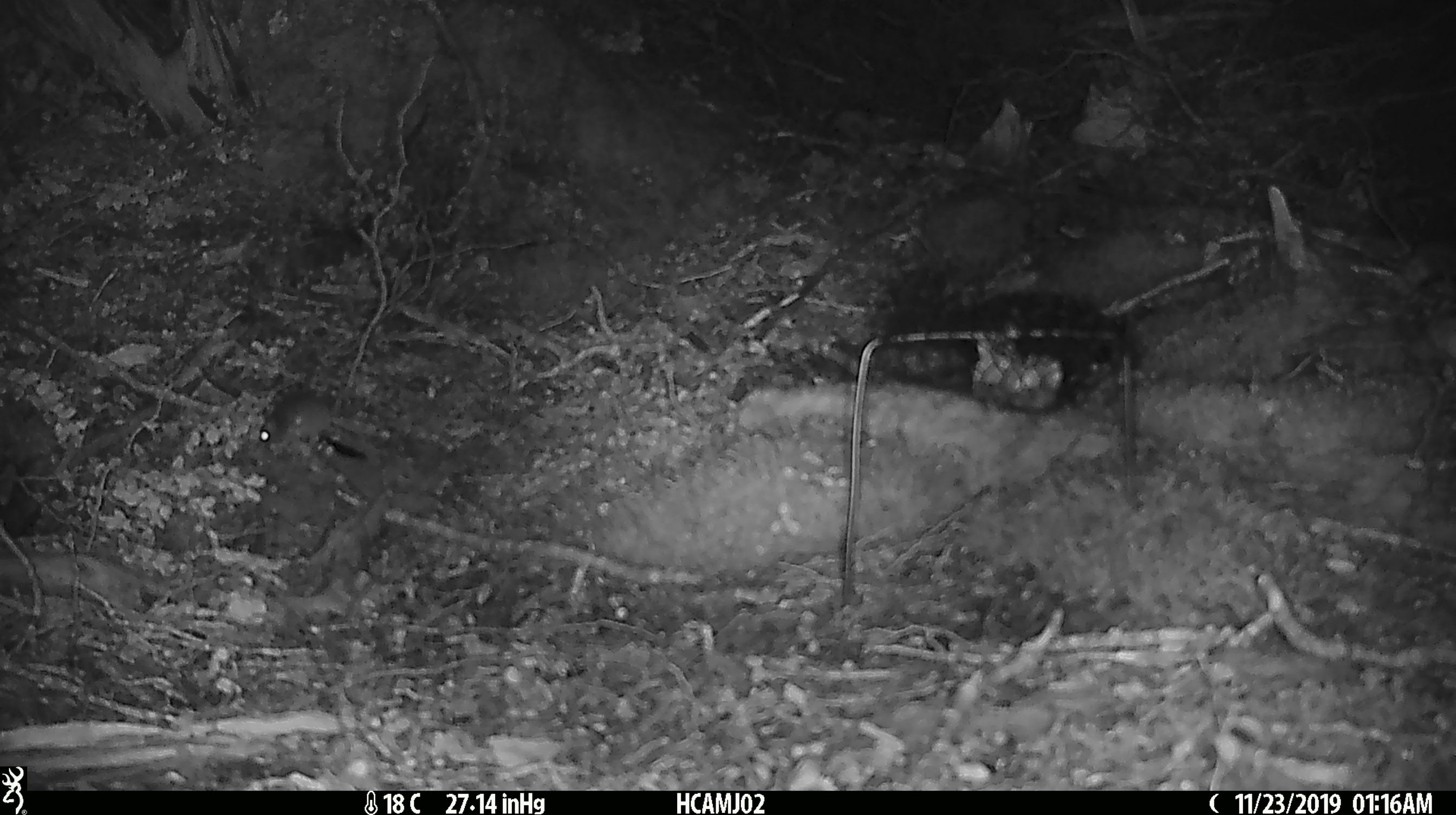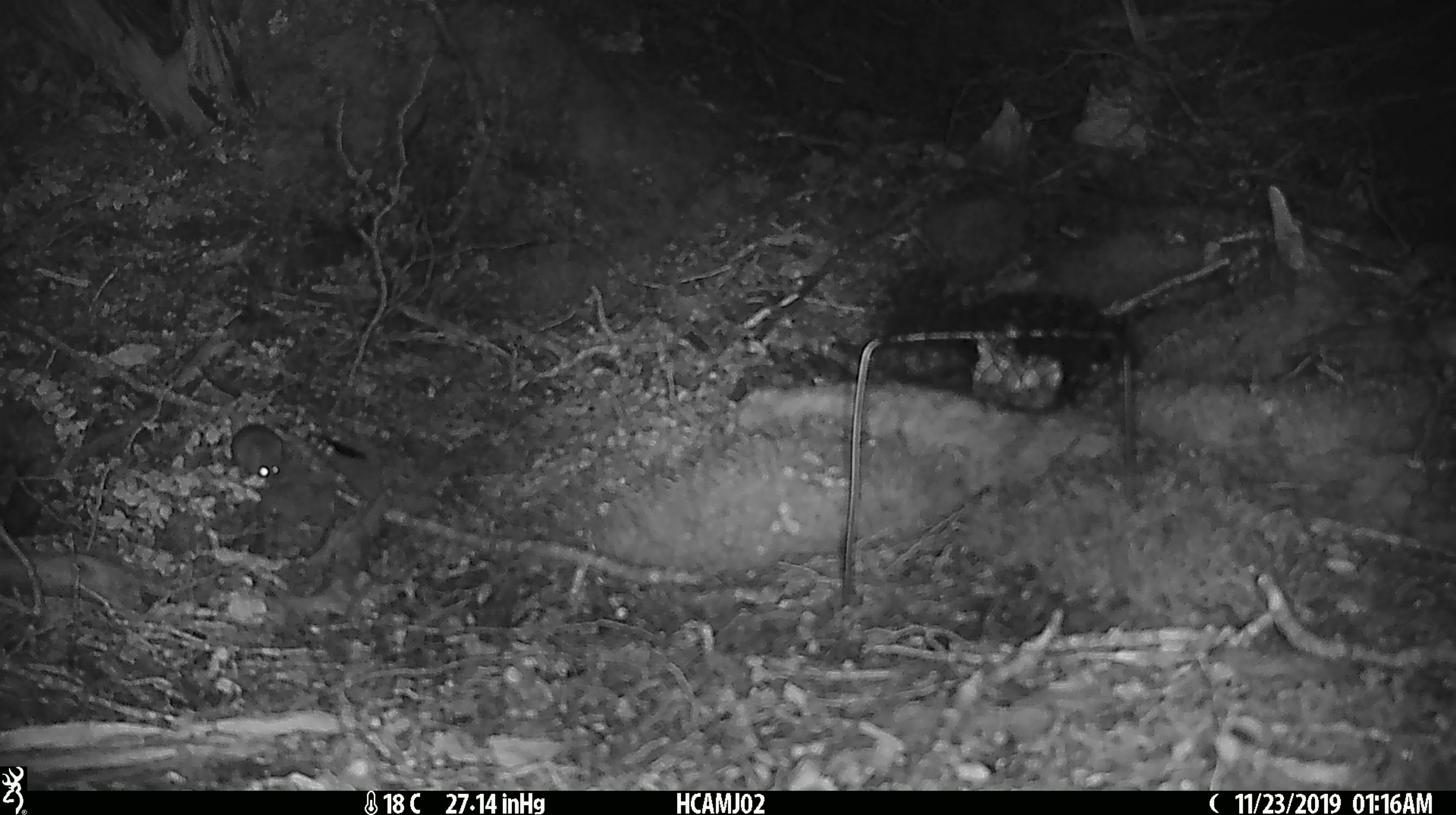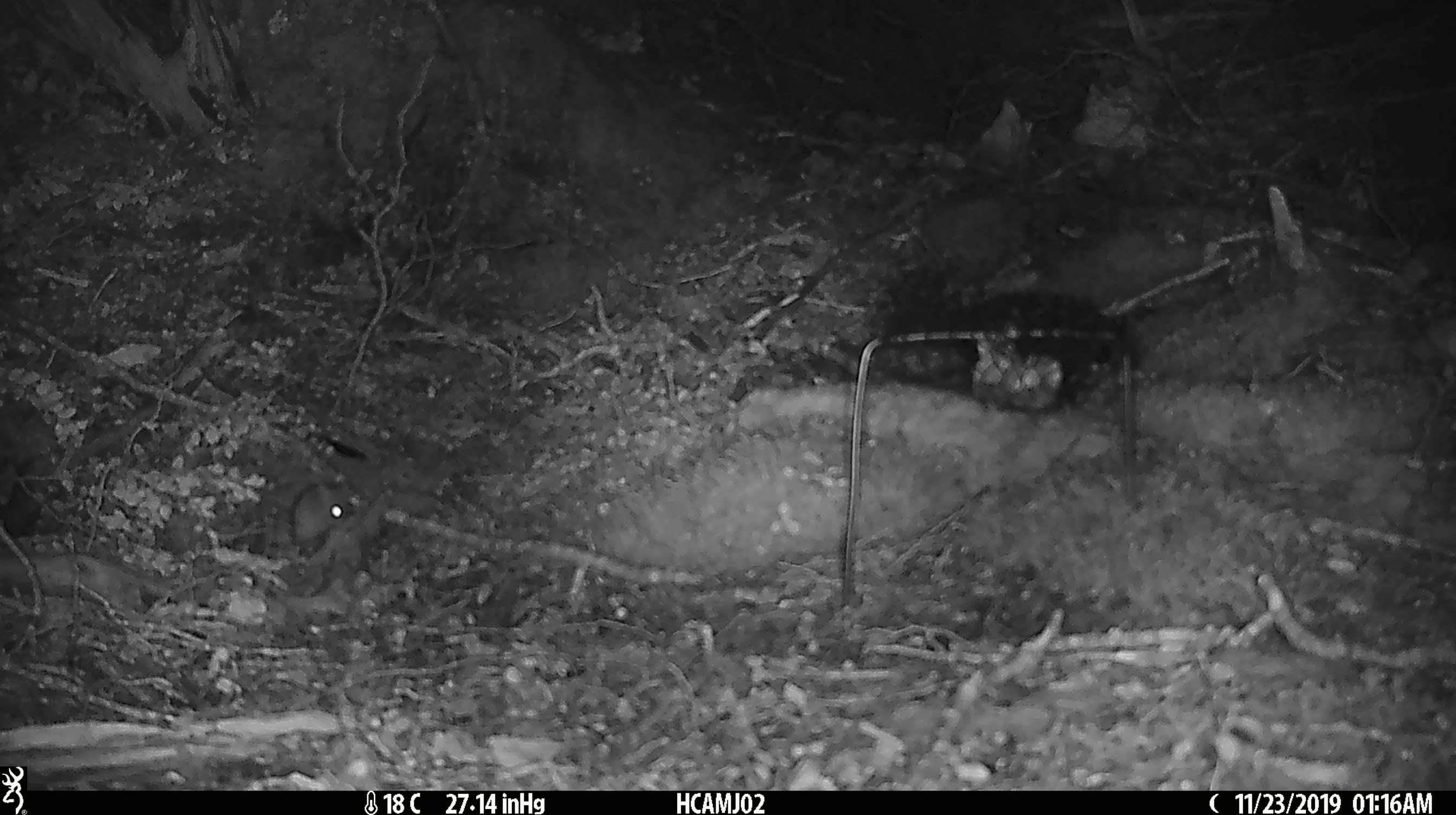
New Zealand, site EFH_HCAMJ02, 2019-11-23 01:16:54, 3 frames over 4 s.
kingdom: Animalia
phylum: Chordata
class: Mammalia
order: Rodentia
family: Muridae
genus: Mus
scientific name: Mus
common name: mouse